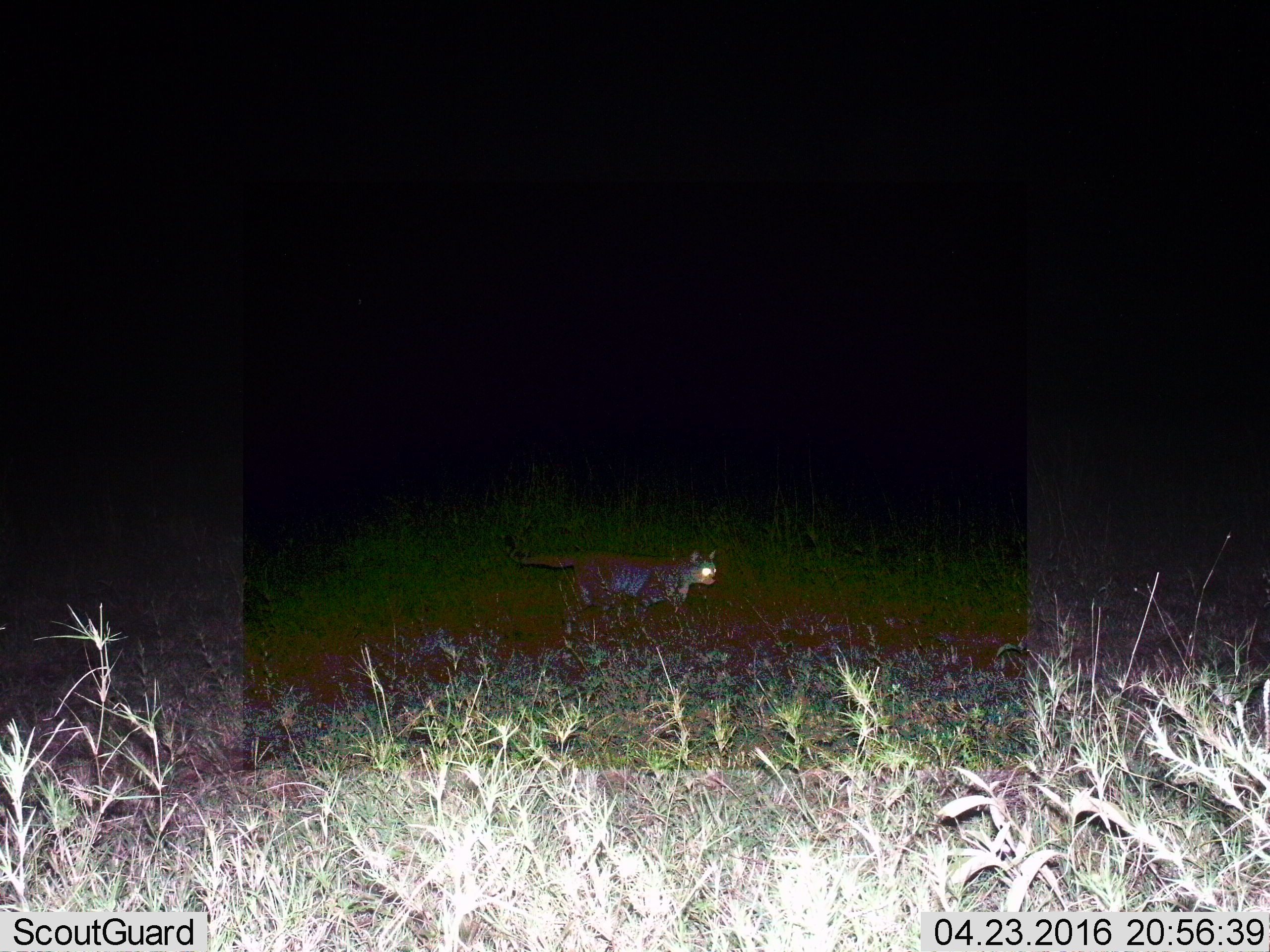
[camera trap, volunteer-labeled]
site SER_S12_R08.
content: unidentified animal